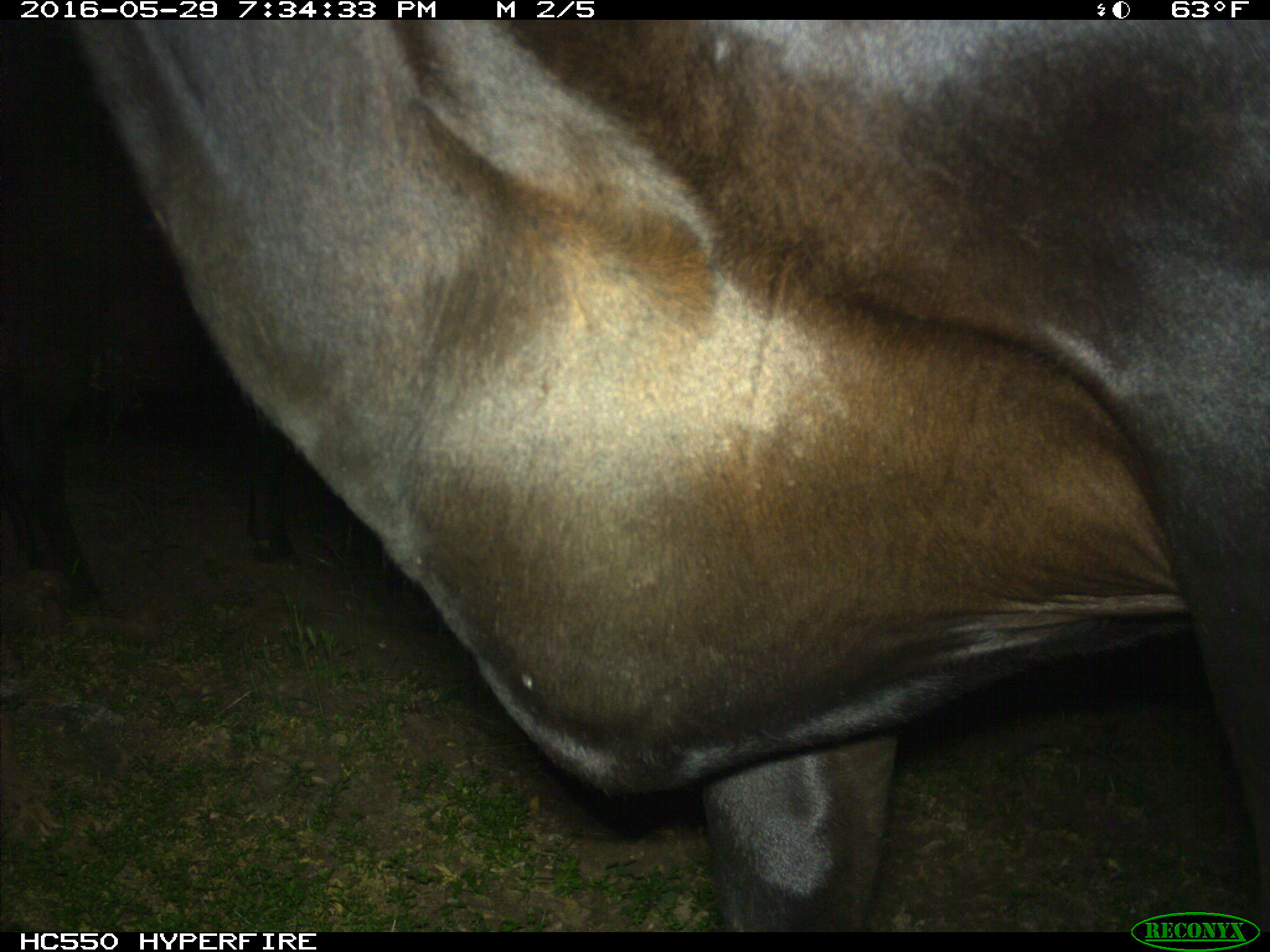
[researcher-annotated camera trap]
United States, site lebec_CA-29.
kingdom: Animalia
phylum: Chordata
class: Mammalia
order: Artiodactyla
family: Bovidae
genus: Bos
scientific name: Bos taurus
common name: domestic cow